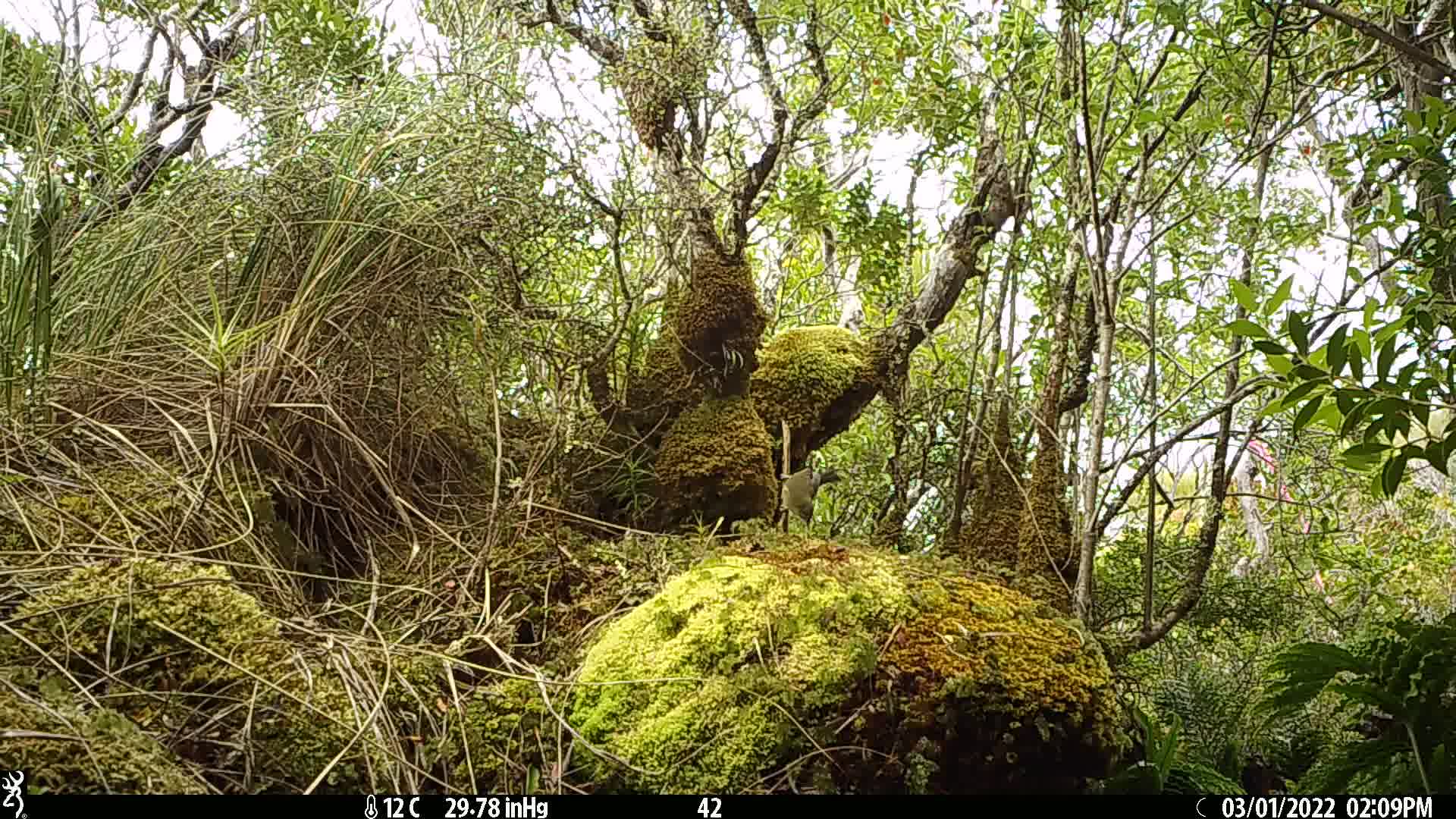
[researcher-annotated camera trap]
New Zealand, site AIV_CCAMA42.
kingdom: Animalia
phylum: Chordata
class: Aves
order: Passeriformes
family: Meliphagidae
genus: Anthornis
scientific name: Anthornis melanura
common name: new zealand bellbird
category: bellbird